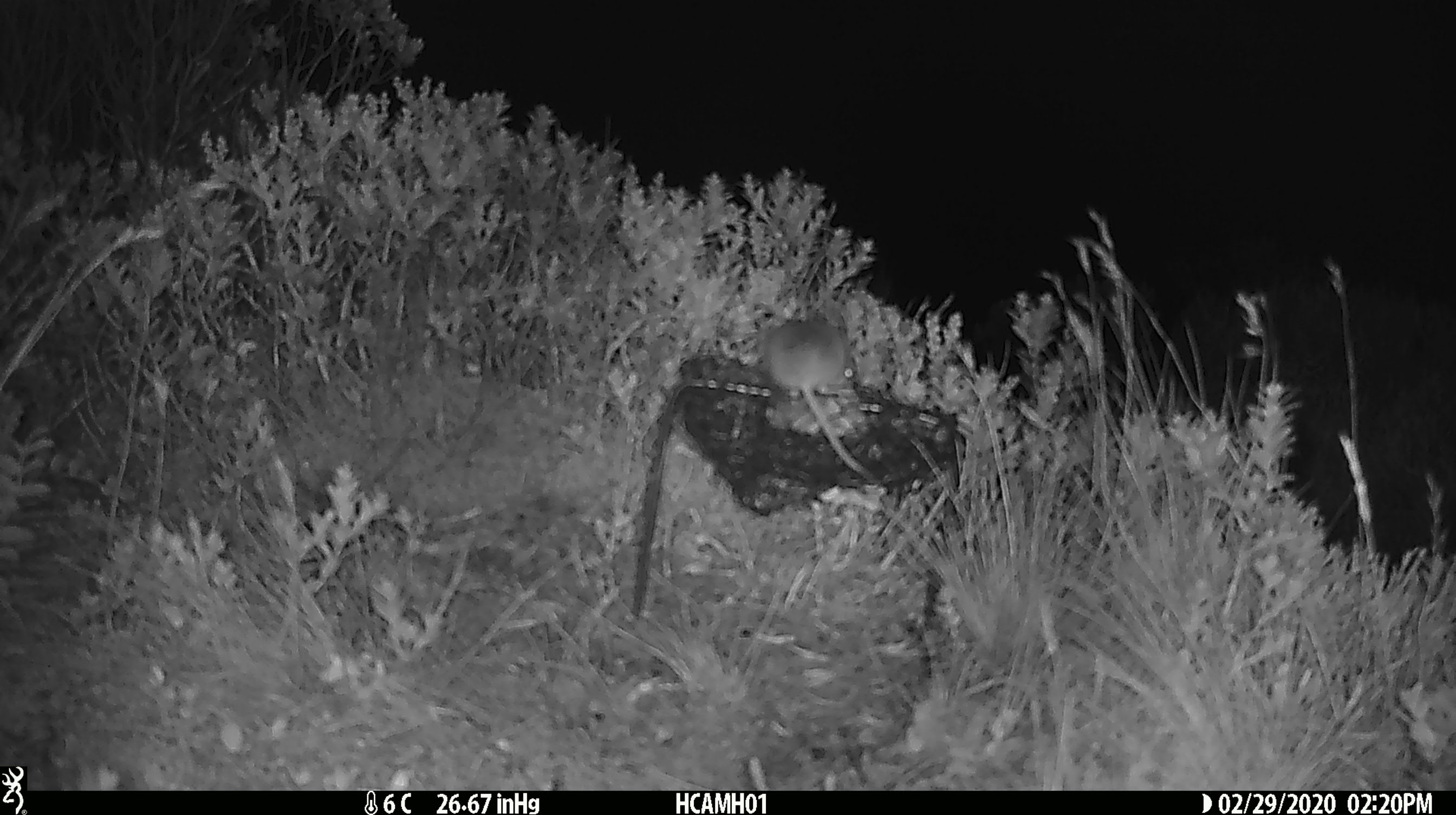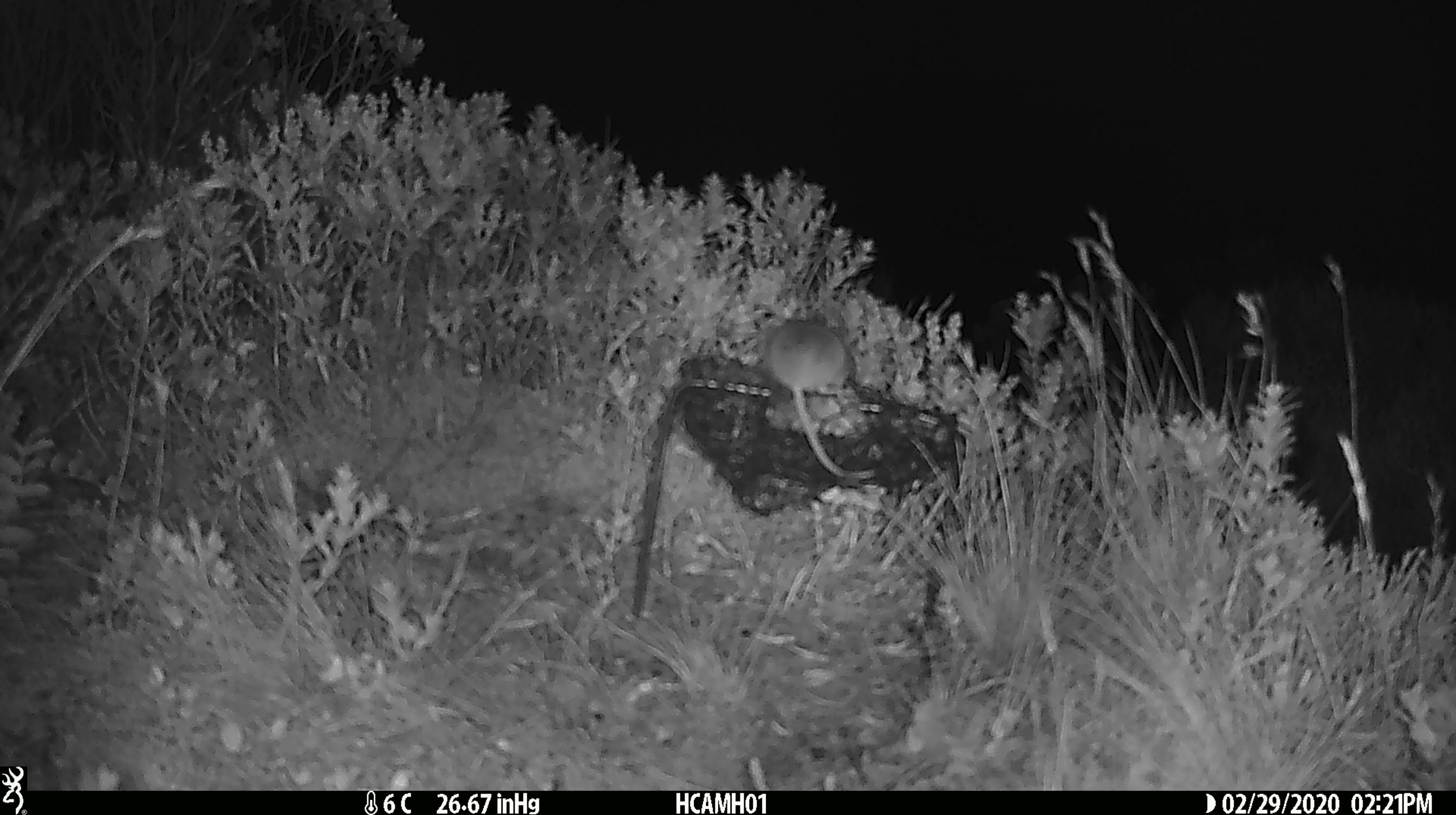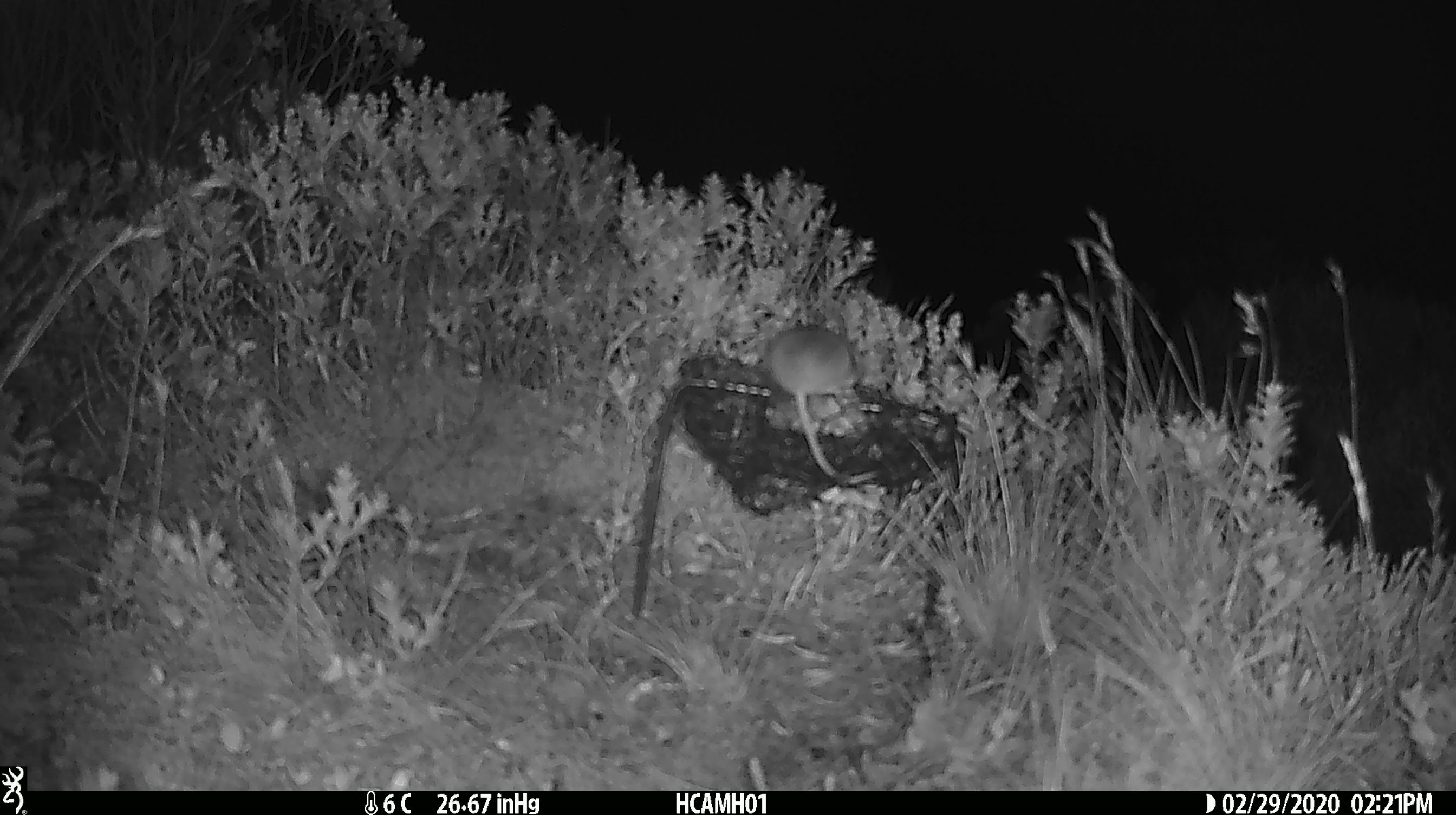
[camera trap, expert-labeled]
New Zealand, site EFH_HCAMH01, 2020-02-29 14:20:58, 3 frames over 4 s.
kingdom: Animalia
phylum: Chordata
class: Mammalia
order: Rodentia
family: Muridae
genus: Mus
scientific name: Mus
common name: mouse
Mouse (Mus).